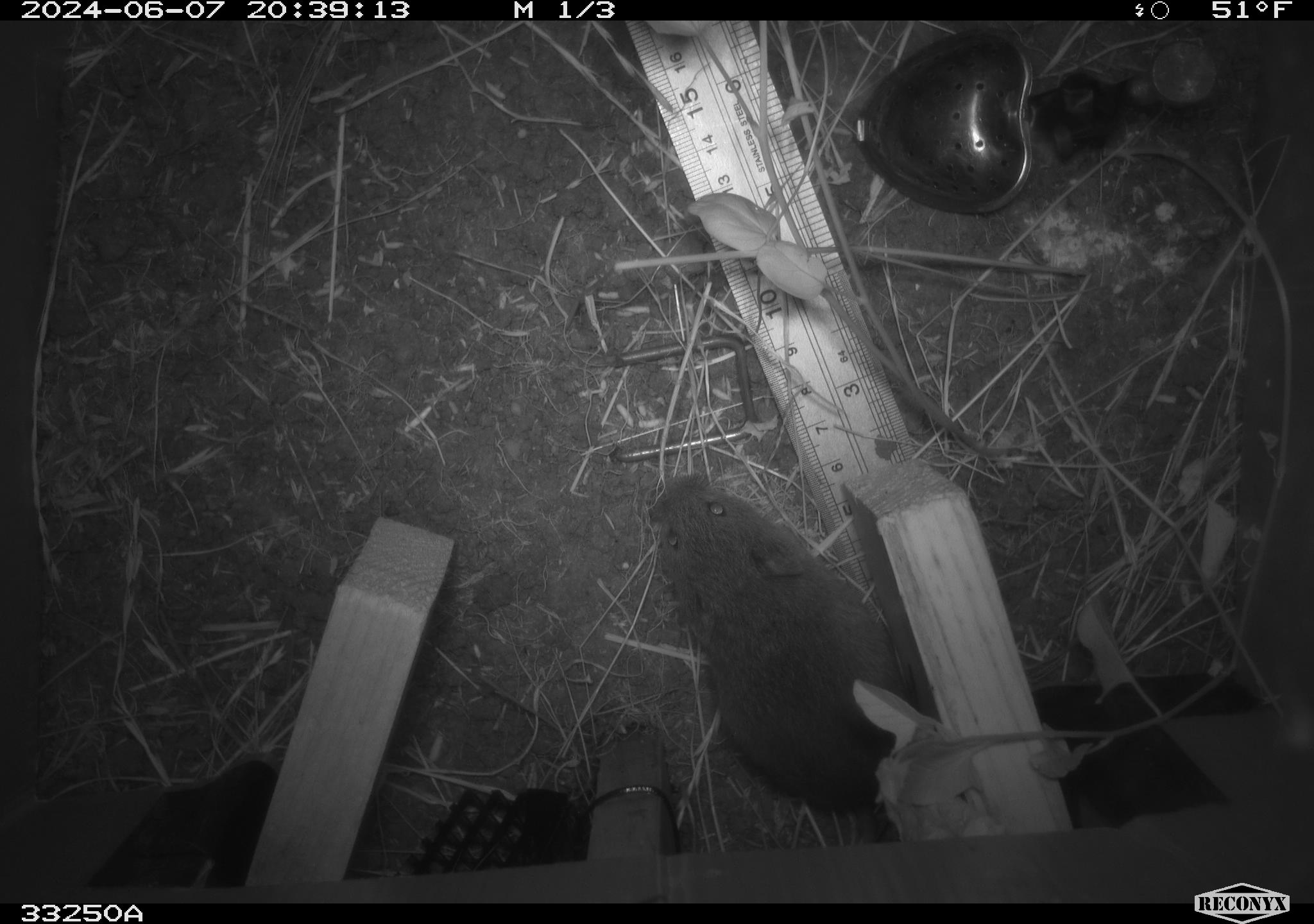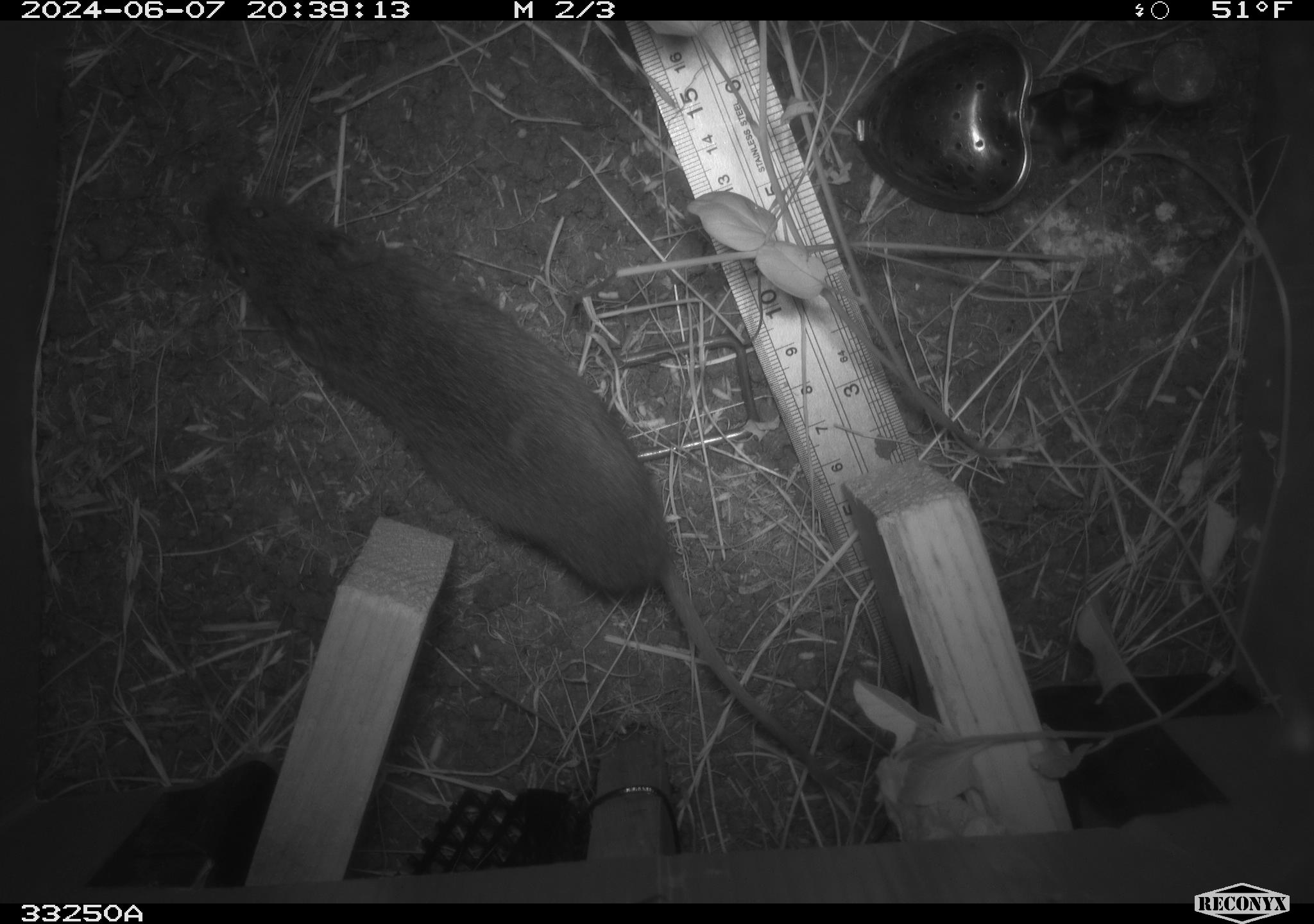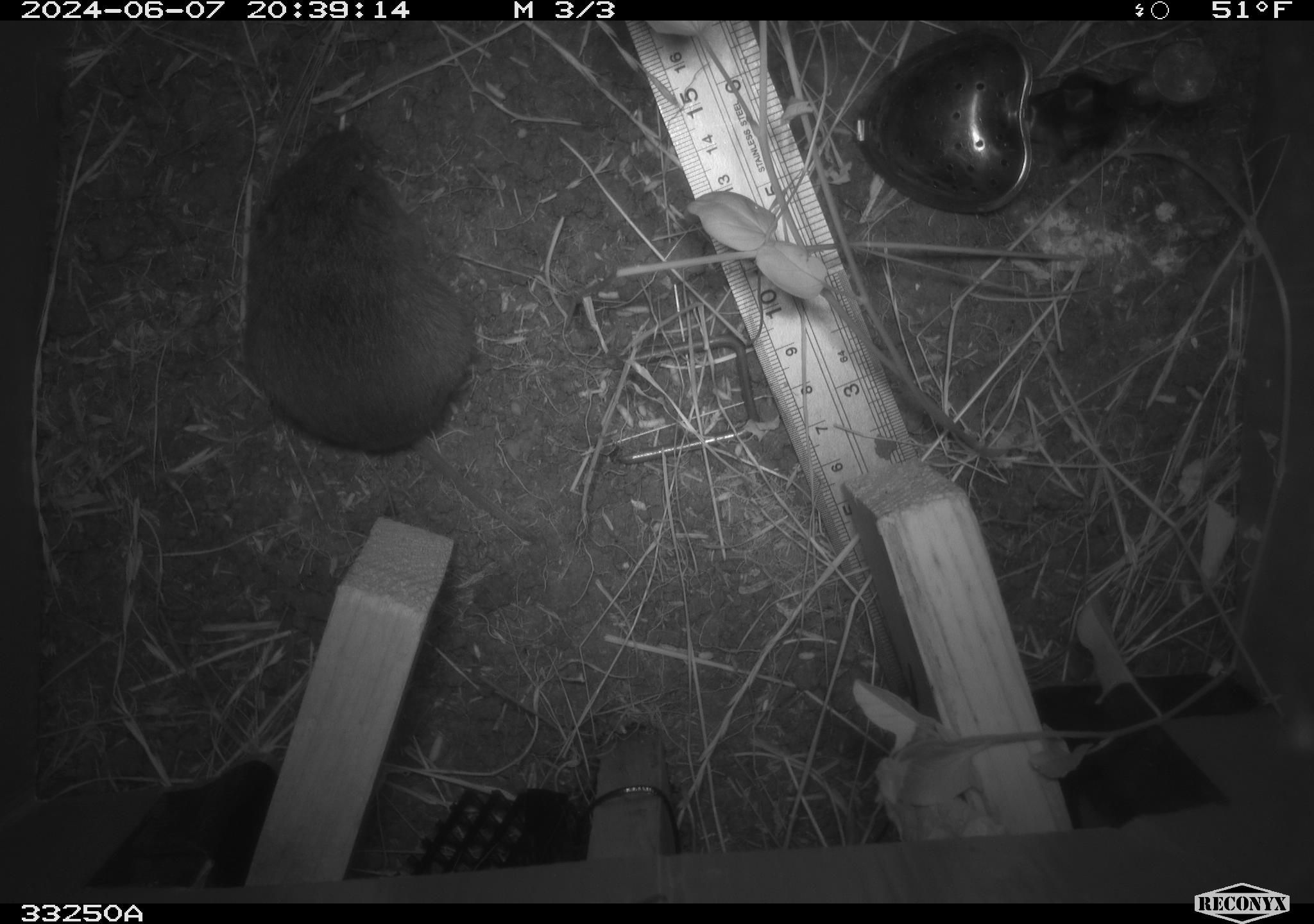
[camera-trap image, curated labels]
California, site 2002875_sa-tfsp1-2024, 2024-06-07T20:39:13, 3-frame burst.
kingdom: Animalia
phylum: Chordata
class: Mammalia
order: Rodentia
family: Cricetidae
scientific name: Arvicolinae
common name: voles, lemmings, and muskrats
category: arvicolinae subfamily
Arvicolinae subfamily (voles, lemmings, and muskrats) (Arvicolinae).